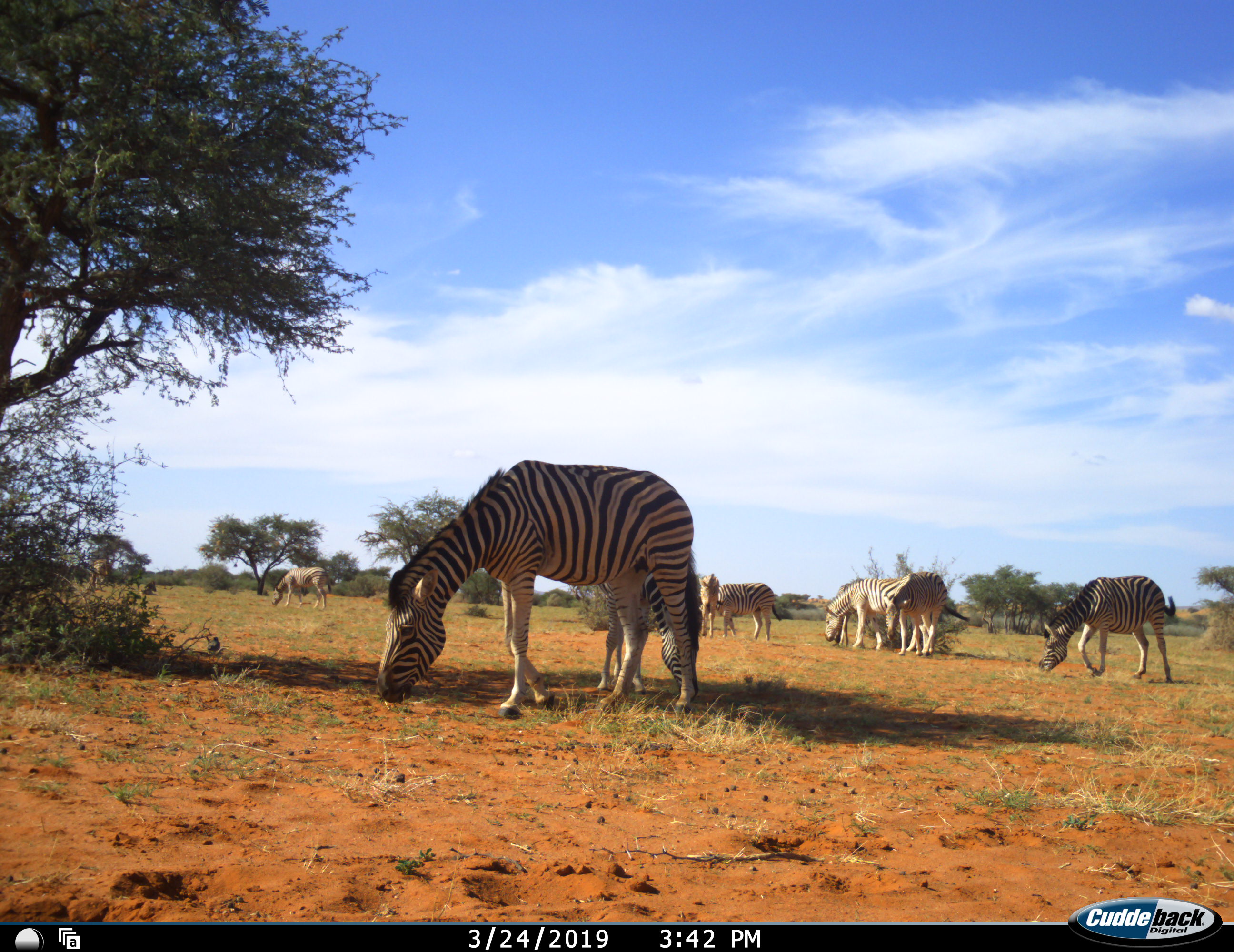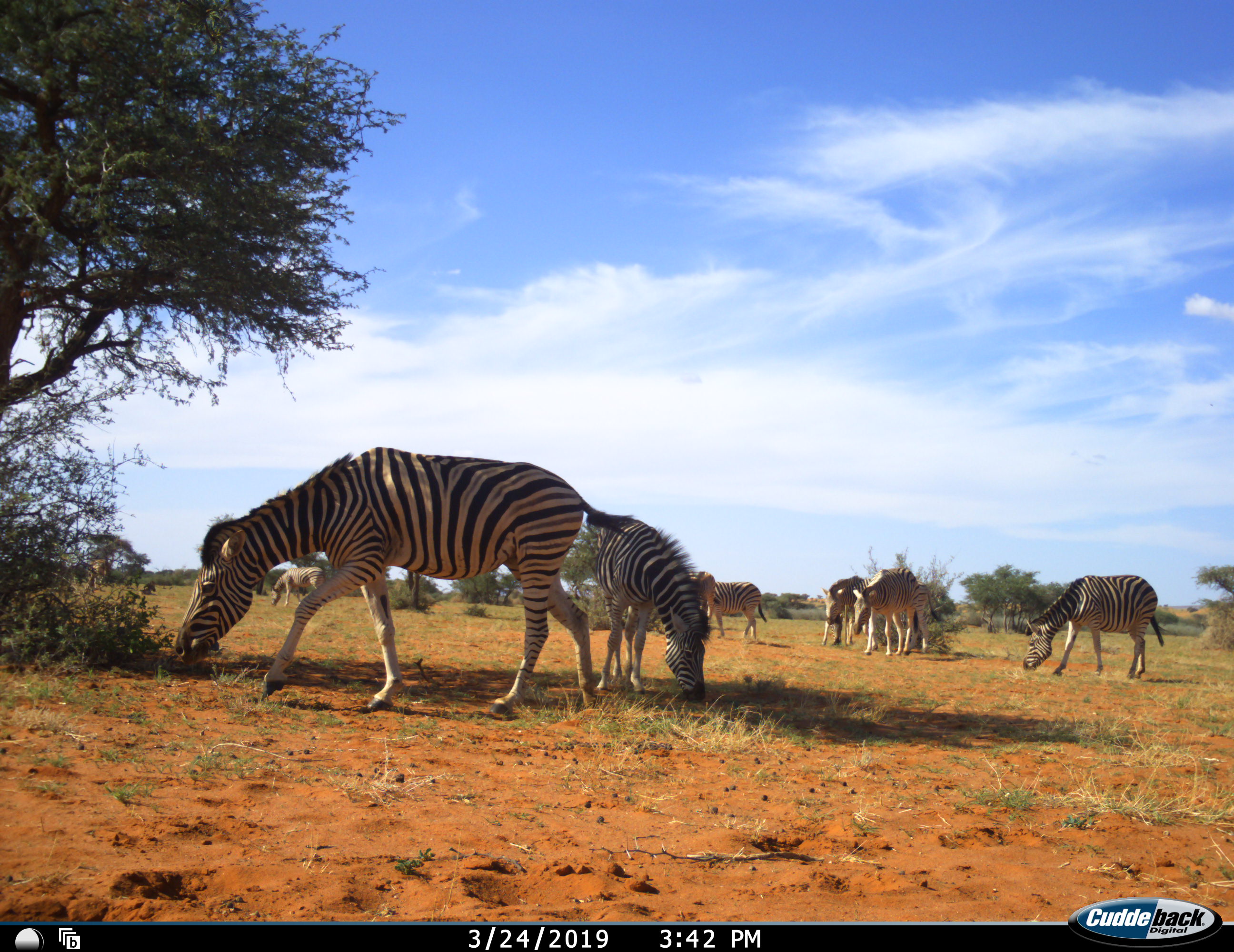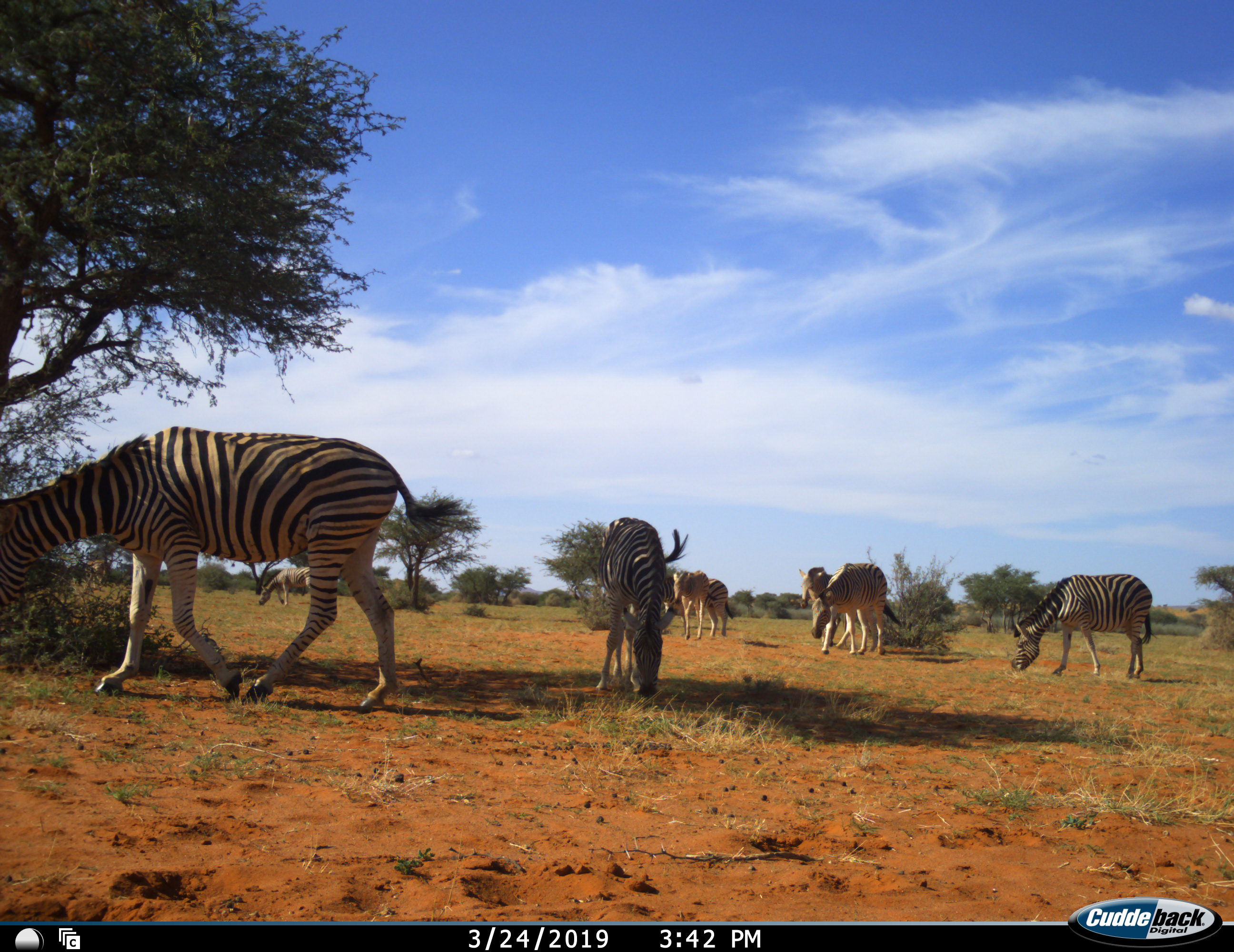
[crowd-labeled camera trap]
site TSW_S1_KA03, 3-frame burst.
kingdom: Animalia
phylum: Chordata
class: Mammalia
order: Perissodactyla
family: Equidae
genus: Equus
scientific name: Equus quagga burchellii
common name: burchell's zebra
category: zebraburchells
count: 8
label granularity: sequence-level